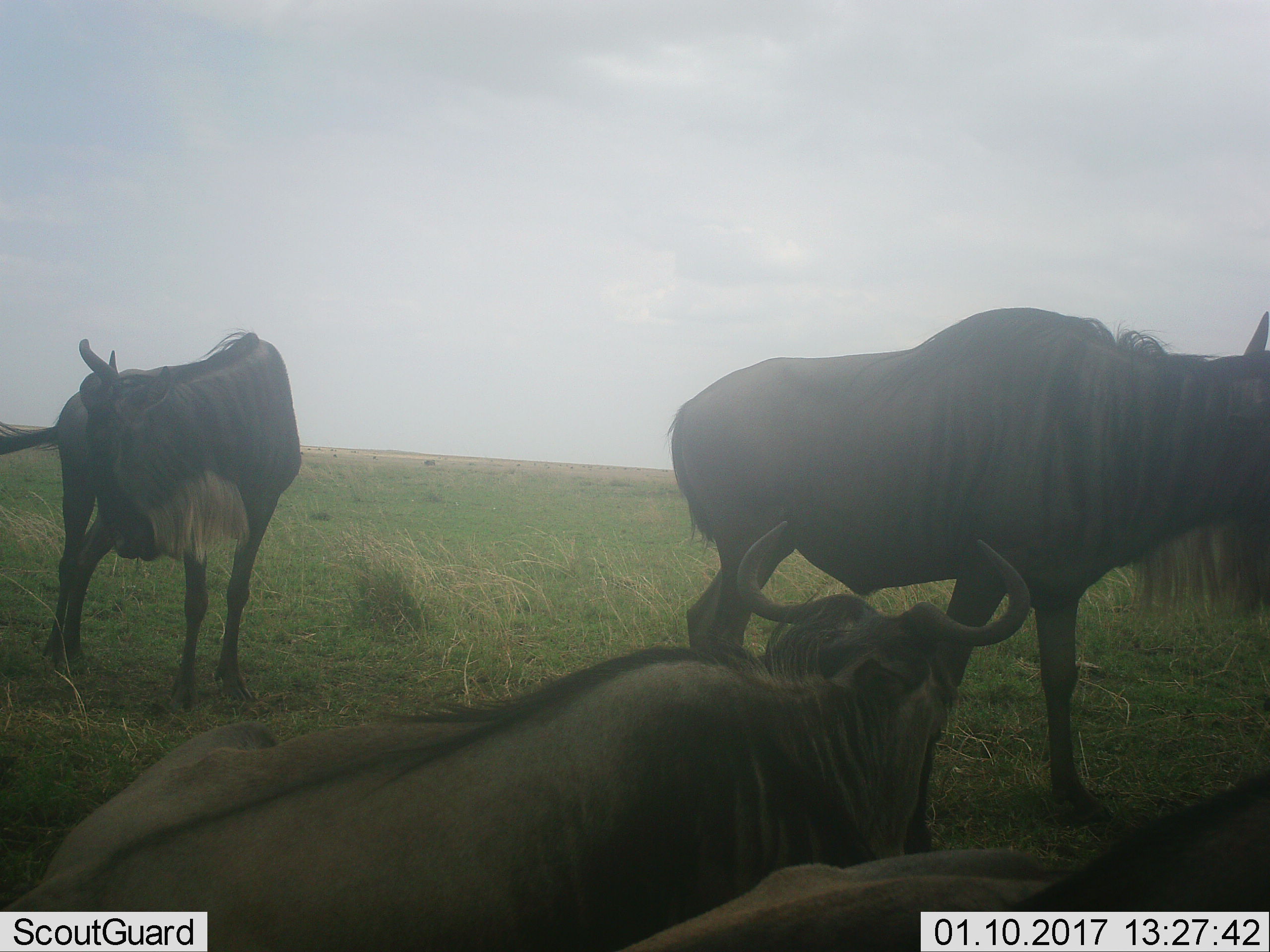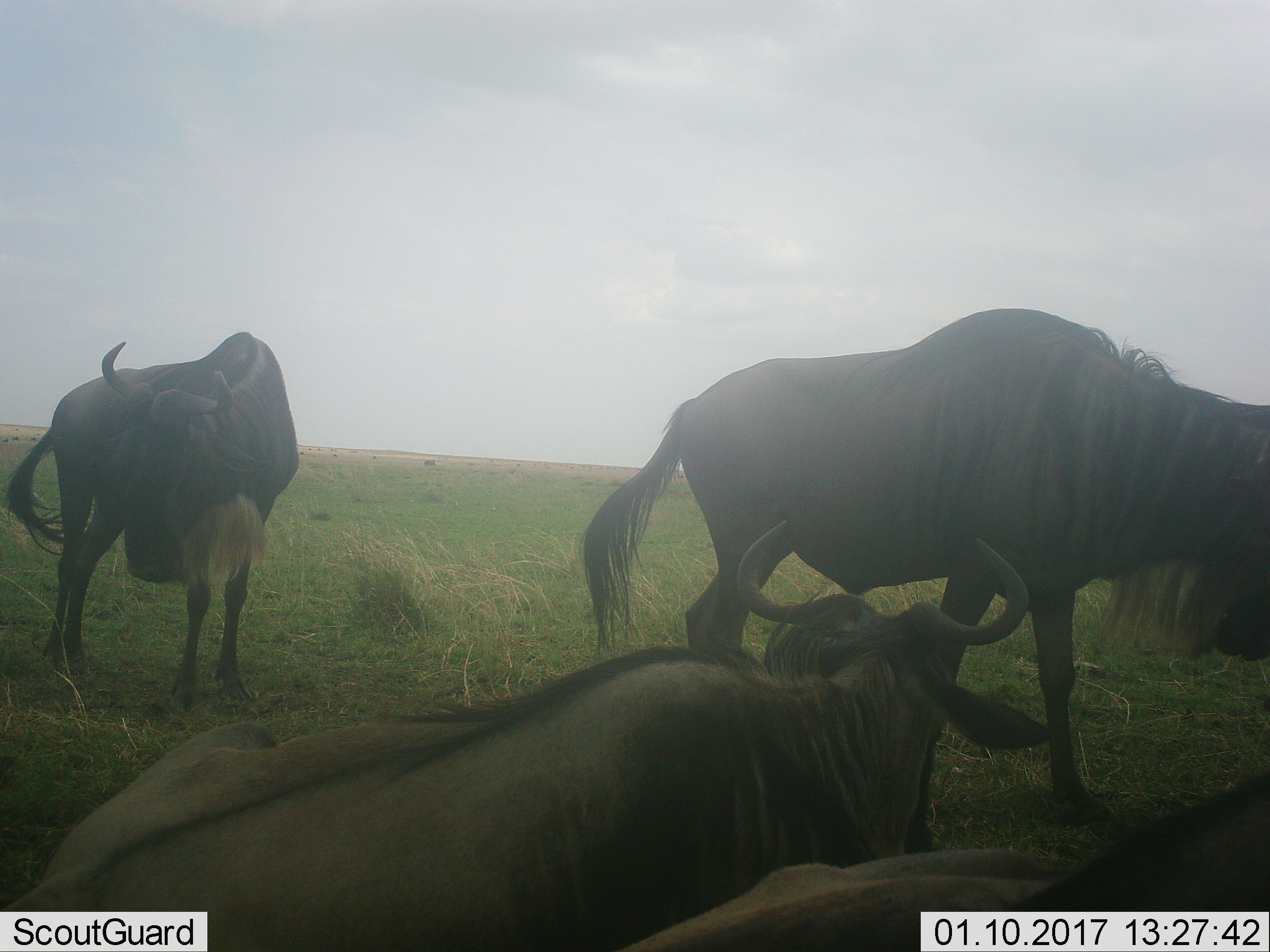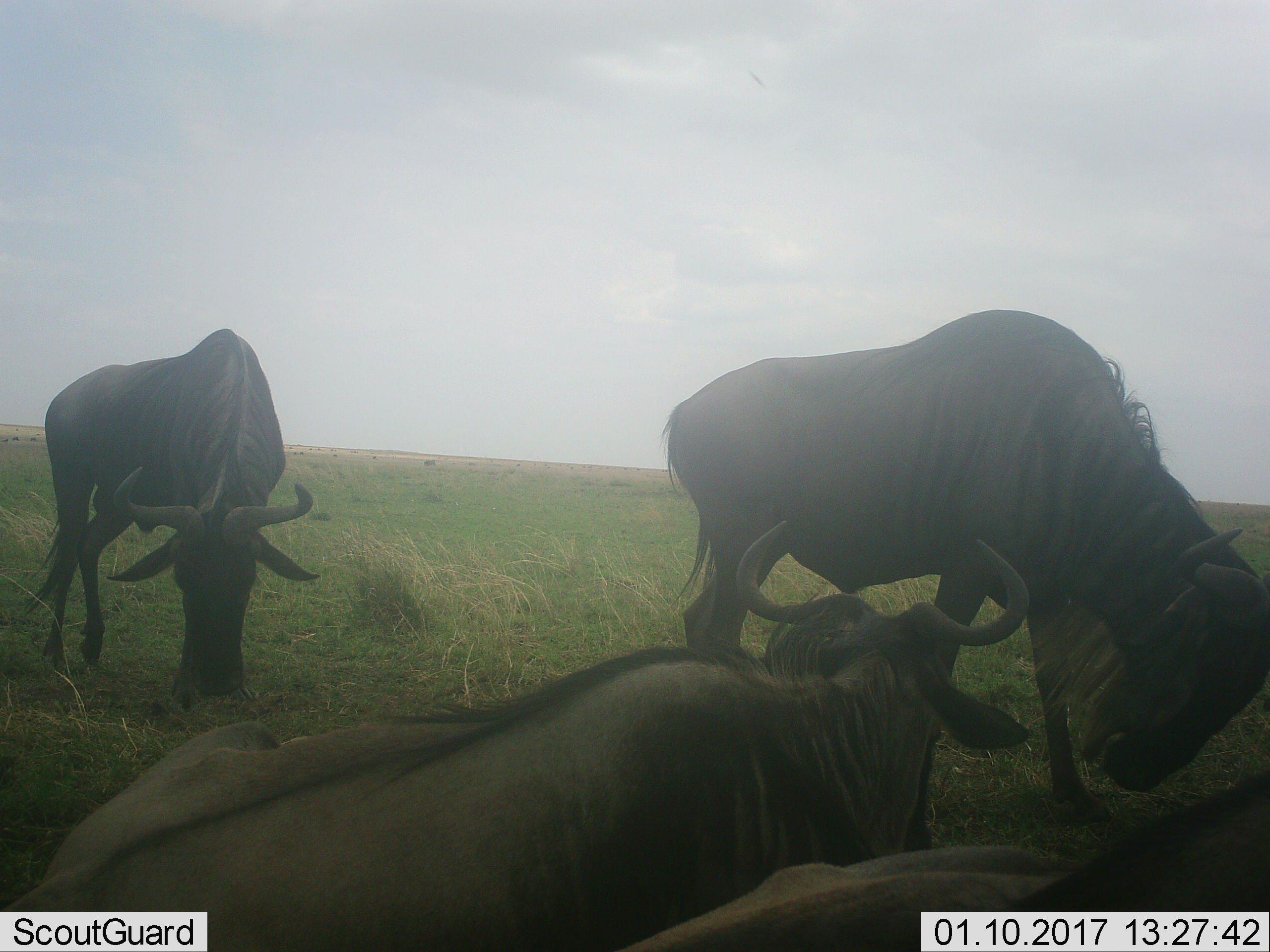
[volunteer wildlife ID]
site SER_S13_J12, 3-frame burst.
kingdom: Animalia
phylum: Chordata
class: Mammalia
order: Artiodactyla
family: Bovidae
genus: Connochaetes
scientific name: Connochaetes taurinus taurinus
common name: blue wildebeest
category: wildebeestblue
Wildebeestblue (blue wildebeest) (Connochaetes taurinus taurinus), count 4. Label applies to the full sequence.